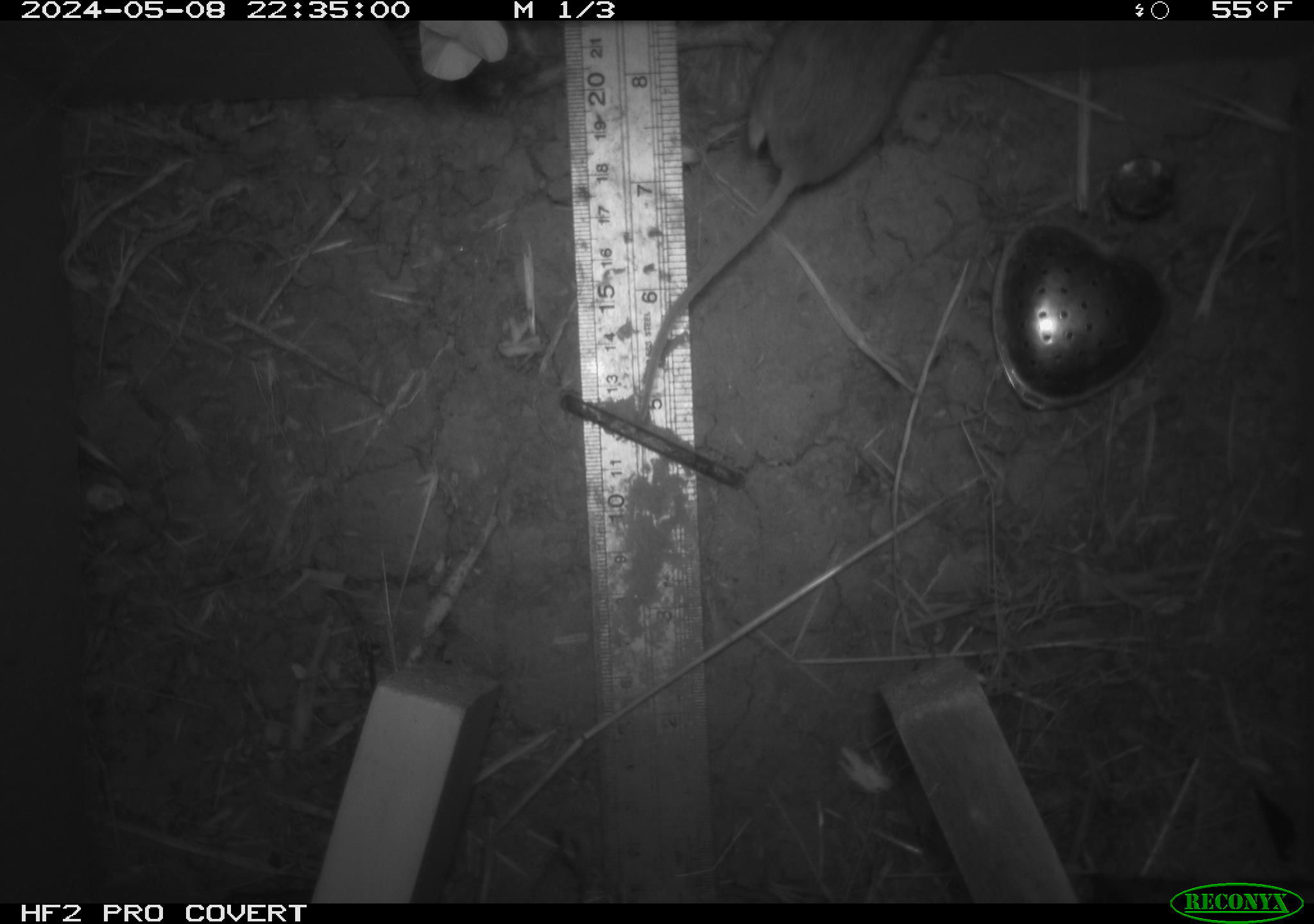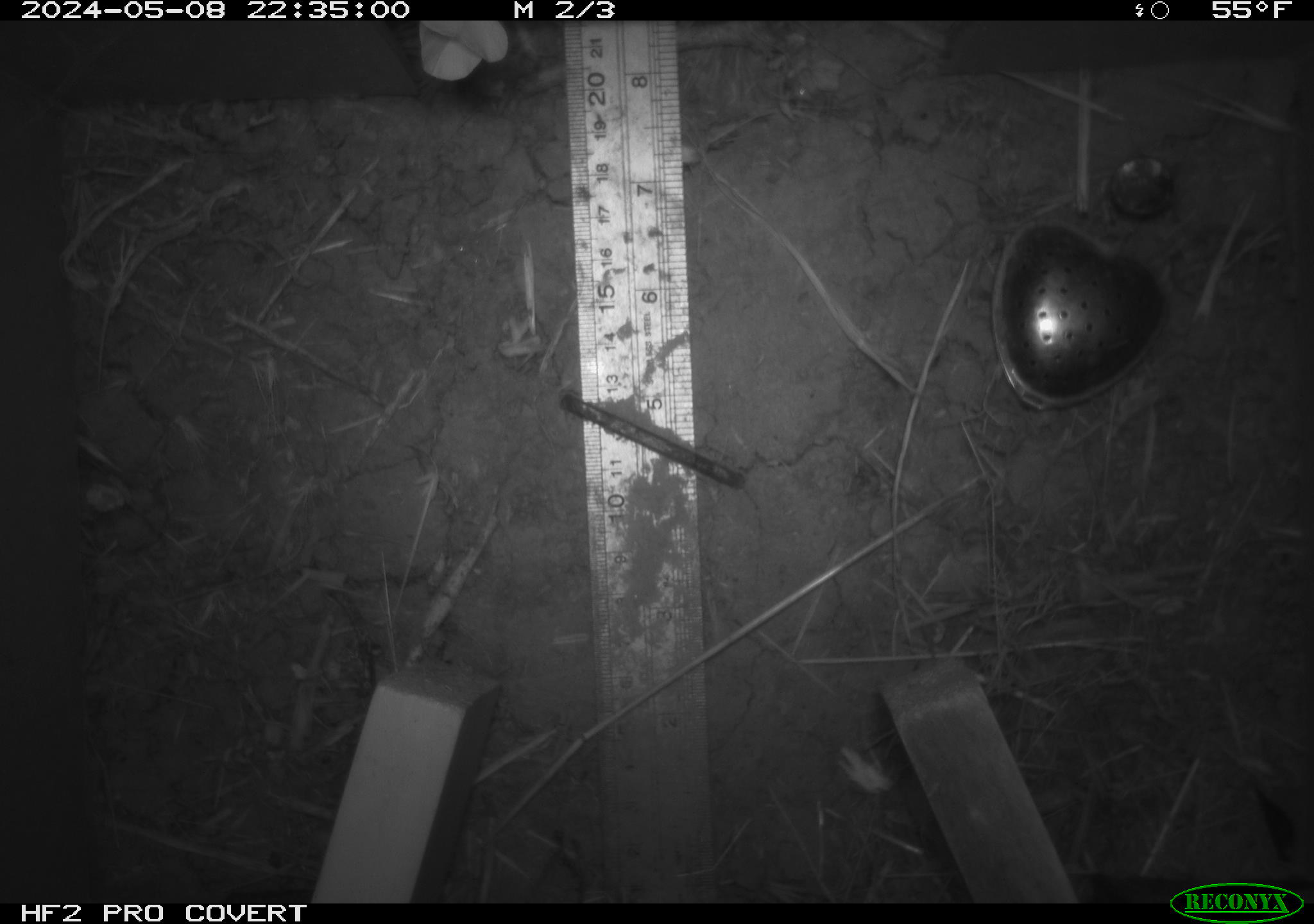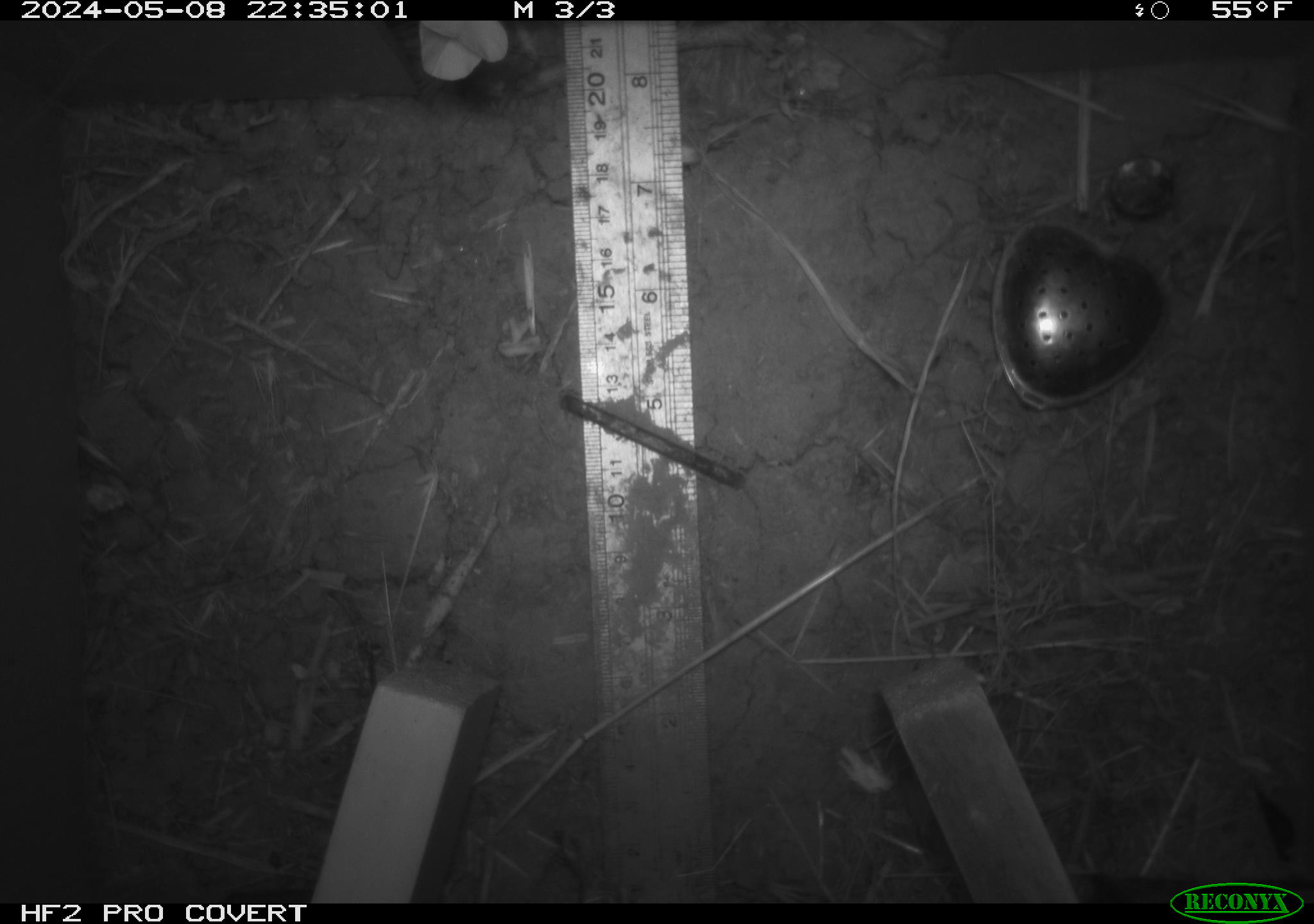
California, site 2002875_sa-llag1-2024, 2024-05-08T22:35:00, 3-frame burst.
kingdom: Animalia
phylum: Chordata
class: Mammalia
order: Rodentia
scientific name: Rodentia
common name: mouse species